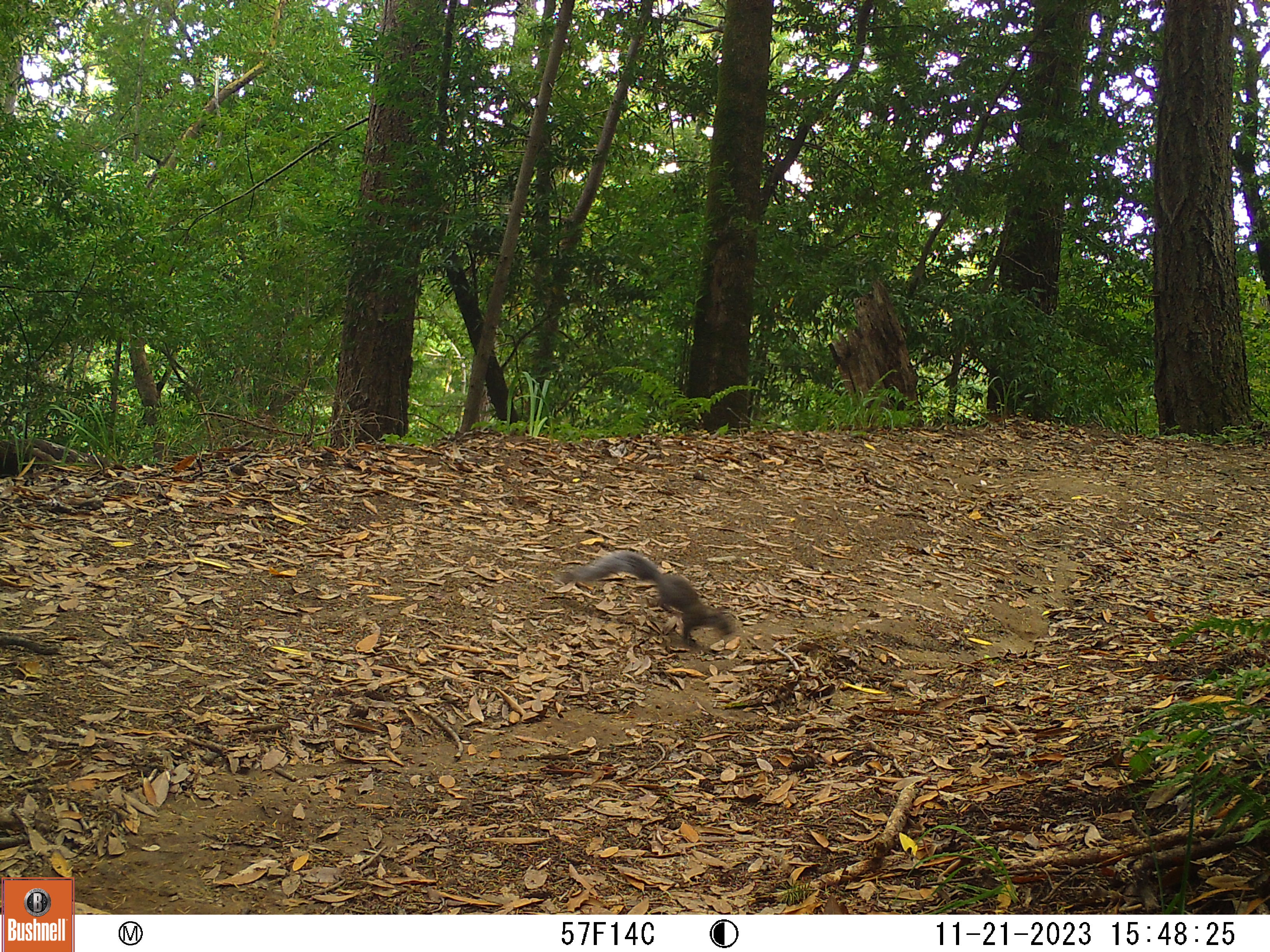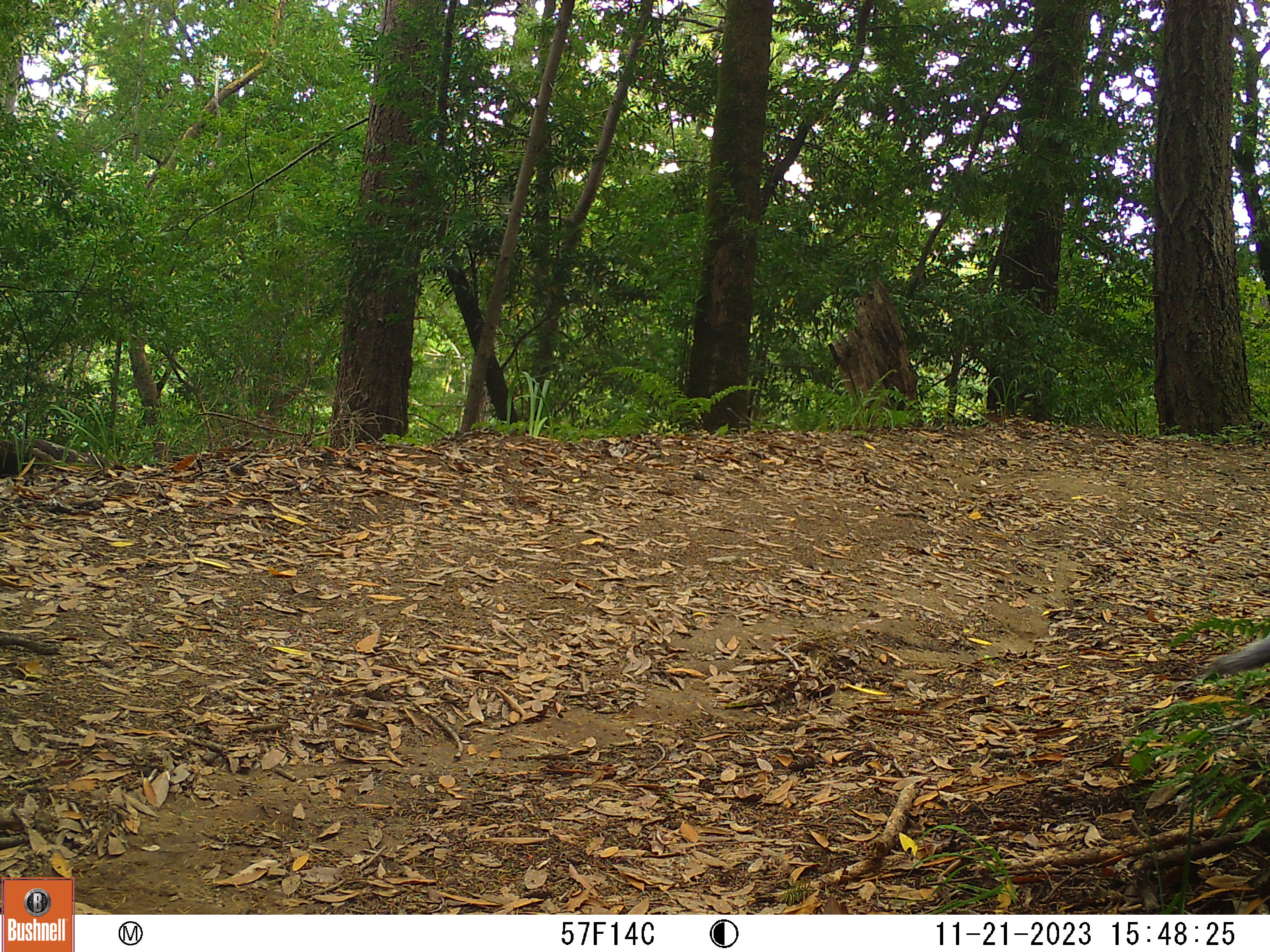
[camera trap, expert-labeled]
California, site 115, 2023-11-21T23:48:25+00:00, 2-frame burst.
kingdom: Animalia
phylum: Chordata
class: Mammalia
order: Rodentia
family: Sciuridae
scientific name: Sciuridae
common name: squirrel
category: unknown squirrel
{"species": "unknown squirrel (squirrel) (Sciuridae)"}